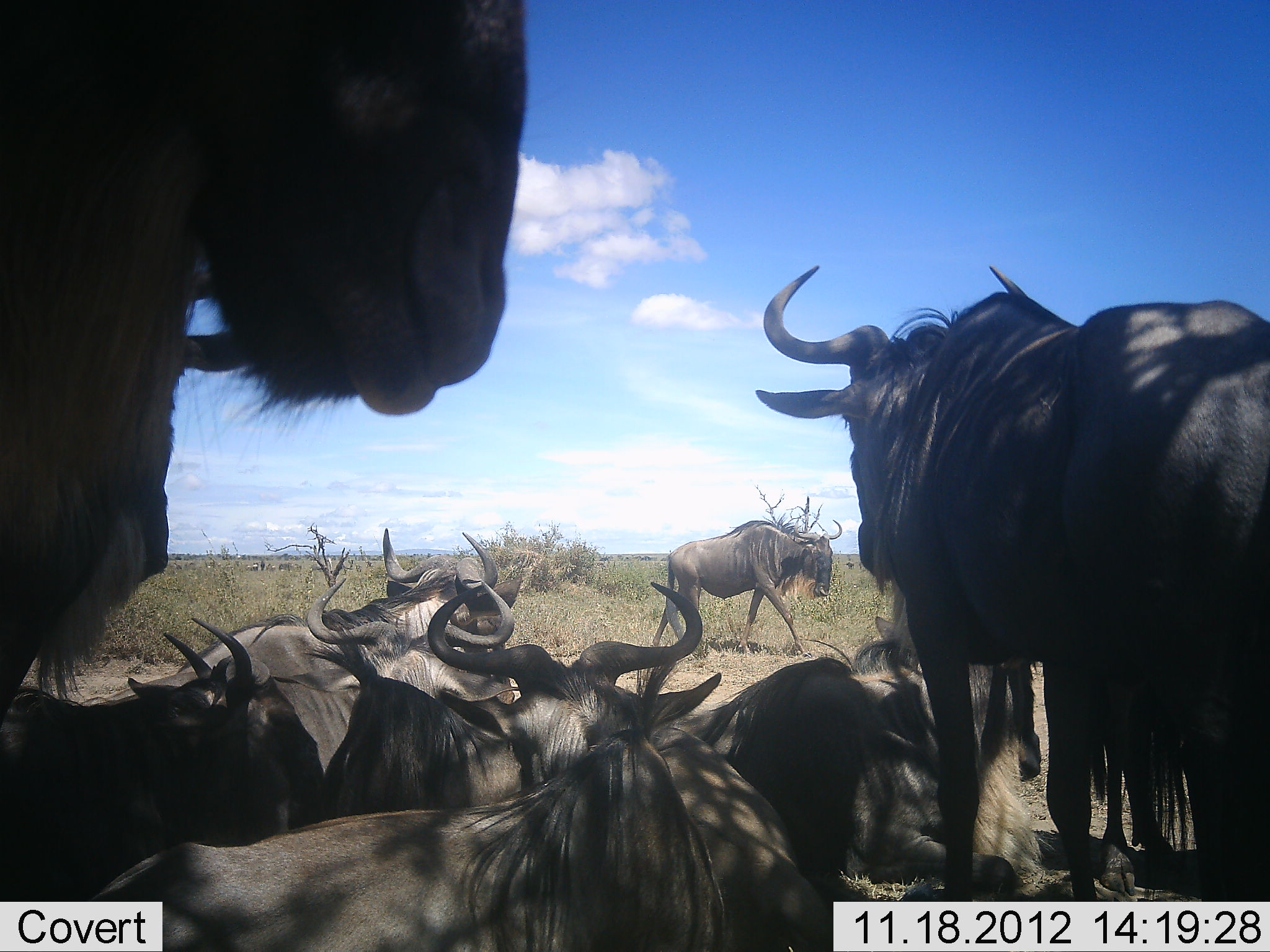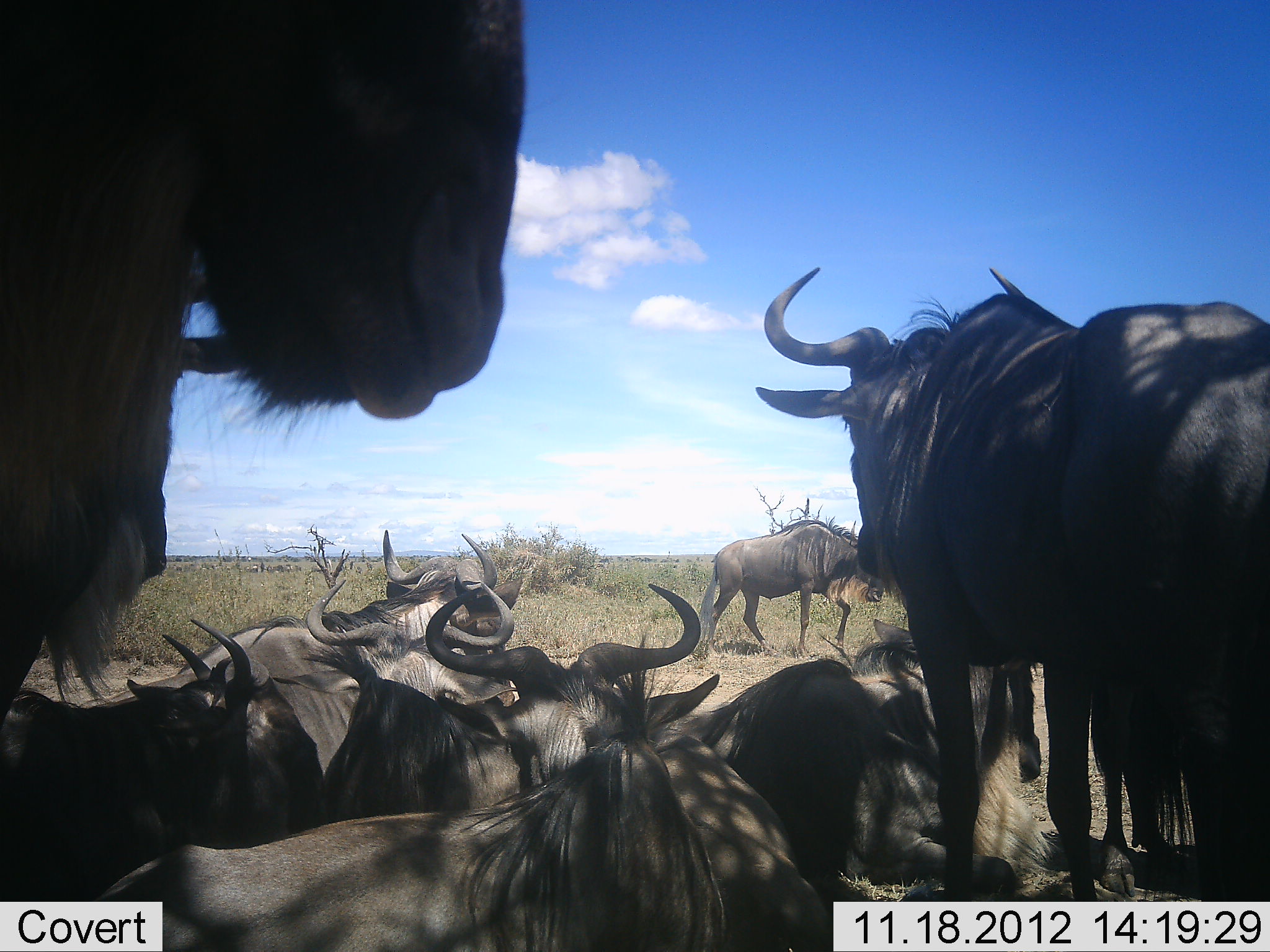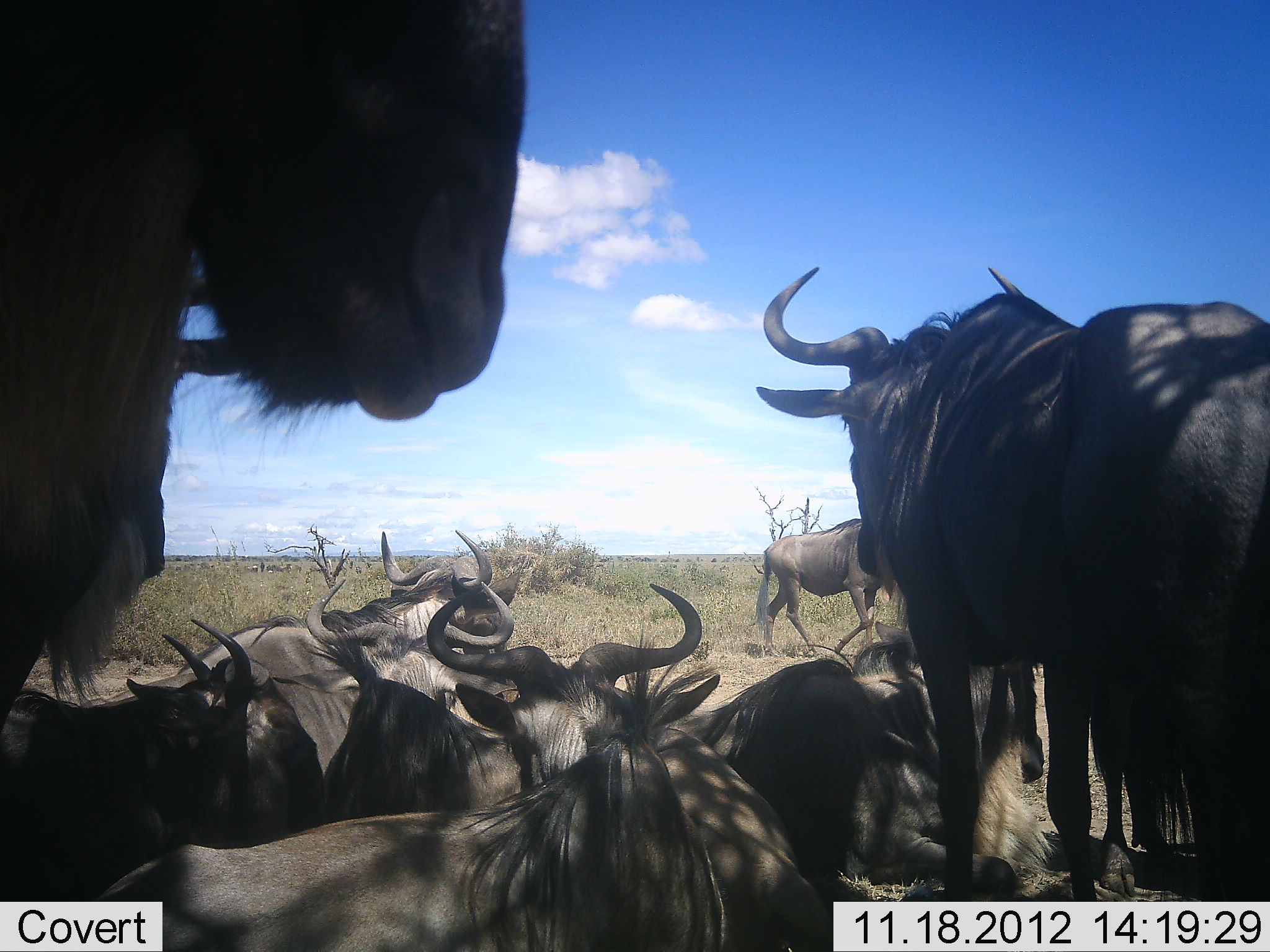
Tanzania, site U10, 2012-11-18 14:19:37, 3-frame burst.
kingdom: Animalia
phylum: Chordata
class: Mammalia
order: Artiodactyla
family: Bovidae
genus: Connochaetes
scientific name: Connochaetes taurinus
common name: blue wildebeest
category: wildebeest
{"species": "wildebeest (blue wildebeest) (Connochaetes taurinus)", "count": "10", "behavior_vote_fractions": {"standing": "90%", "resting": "100%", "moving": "90%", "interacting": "10%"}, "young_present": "0%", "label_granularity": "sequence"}